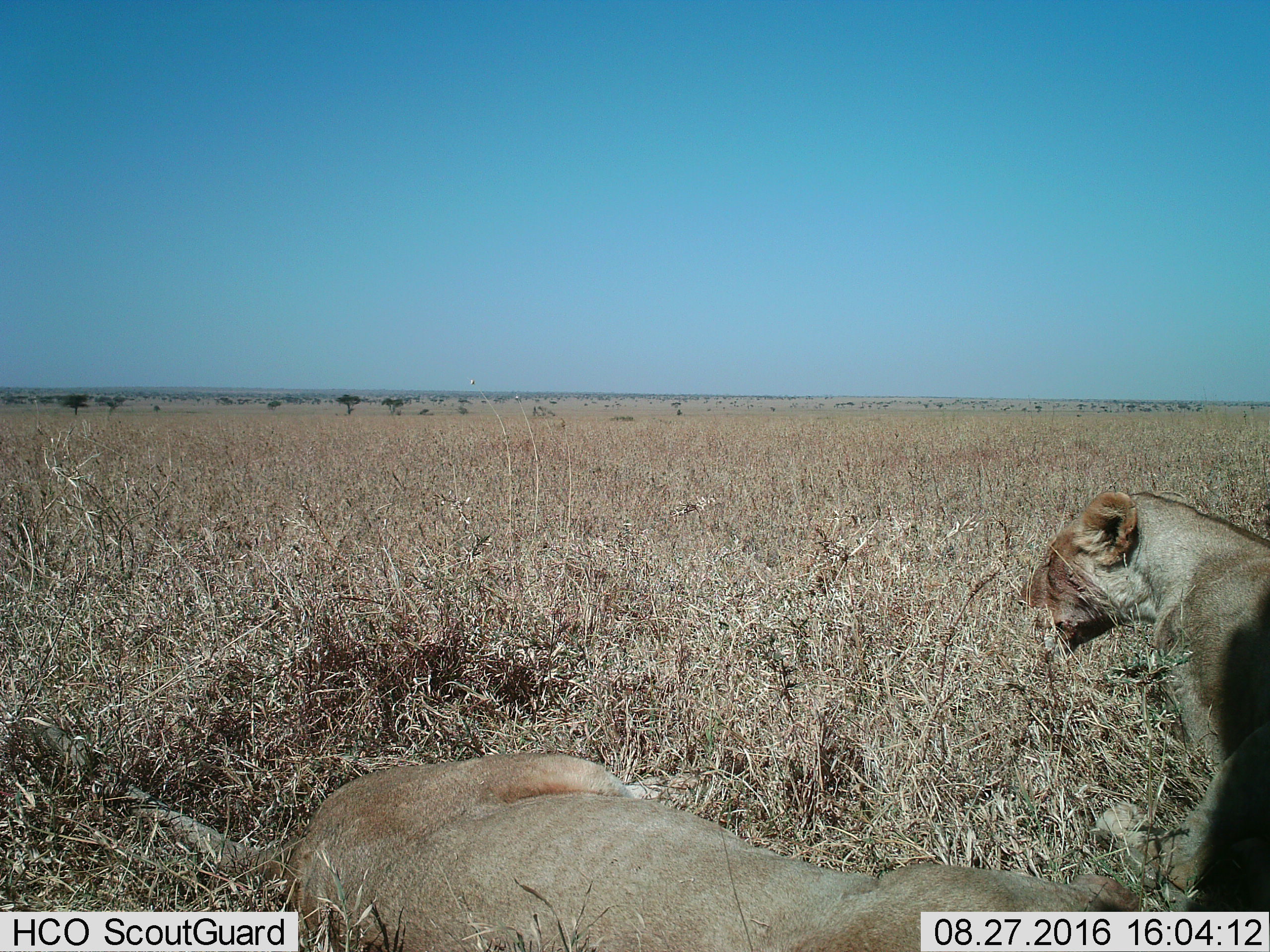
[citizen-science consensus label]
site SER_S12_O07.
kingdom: Animalia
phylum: Chordata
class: Mammalia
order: Carnivora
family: Felidae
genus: Panthera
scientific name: Panthera leo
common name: lion female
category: lionfemale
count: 2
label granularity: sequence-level